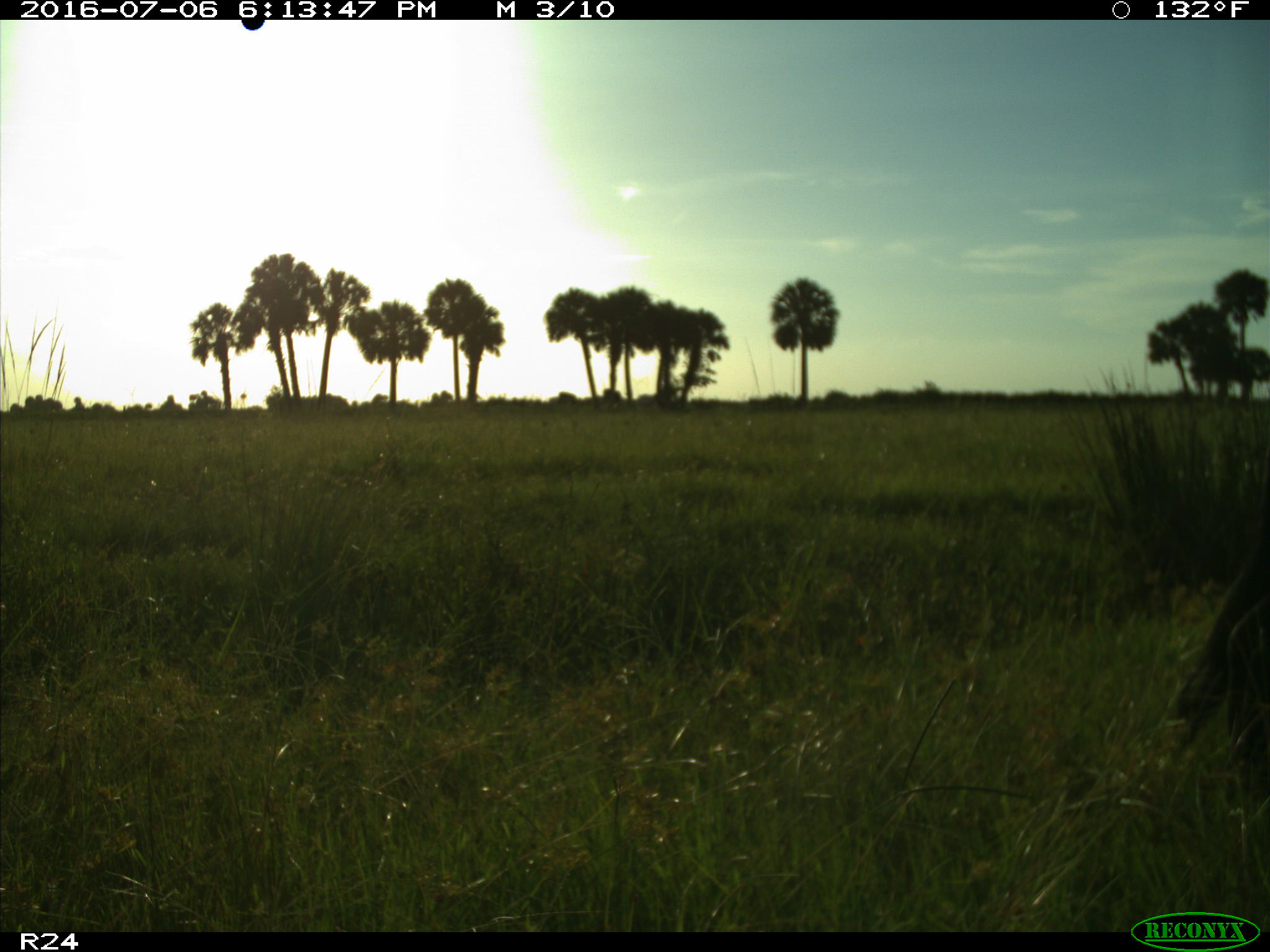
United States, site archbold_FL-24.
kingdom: Animalia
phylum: Chordata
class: Mammalia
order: Artiodactyla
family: Bovidae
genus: Bos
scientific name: Bos taurus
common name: domestic cow